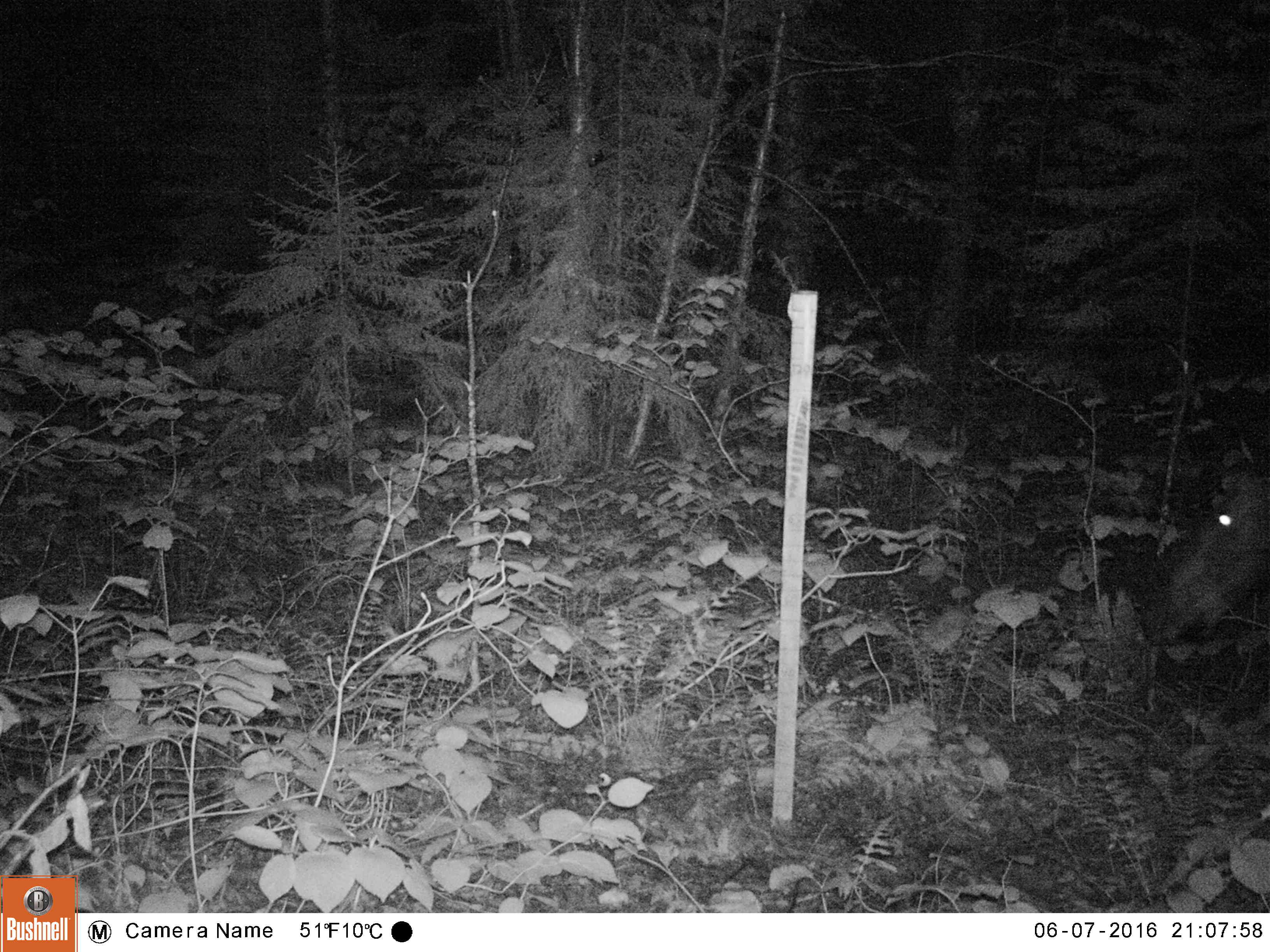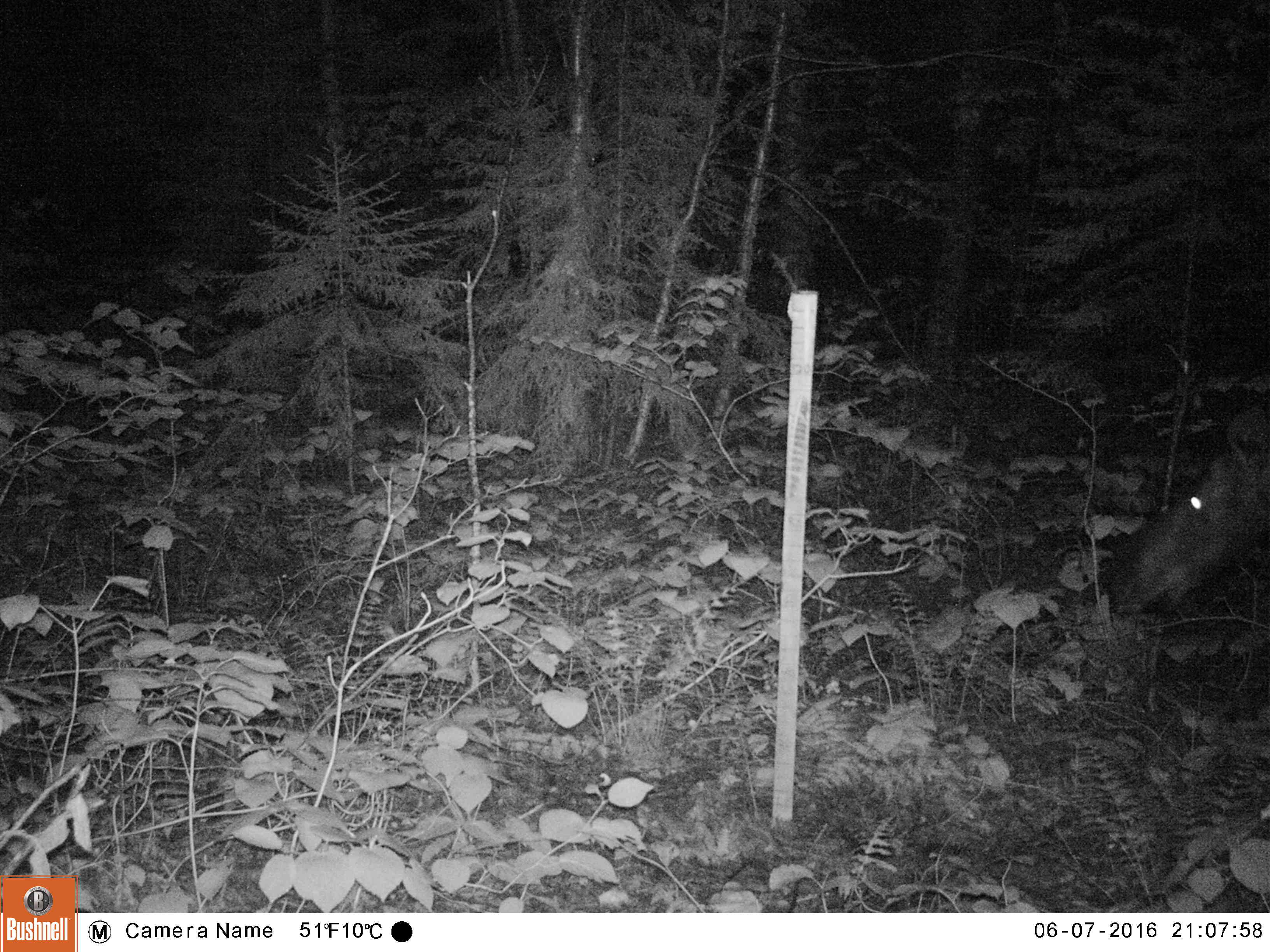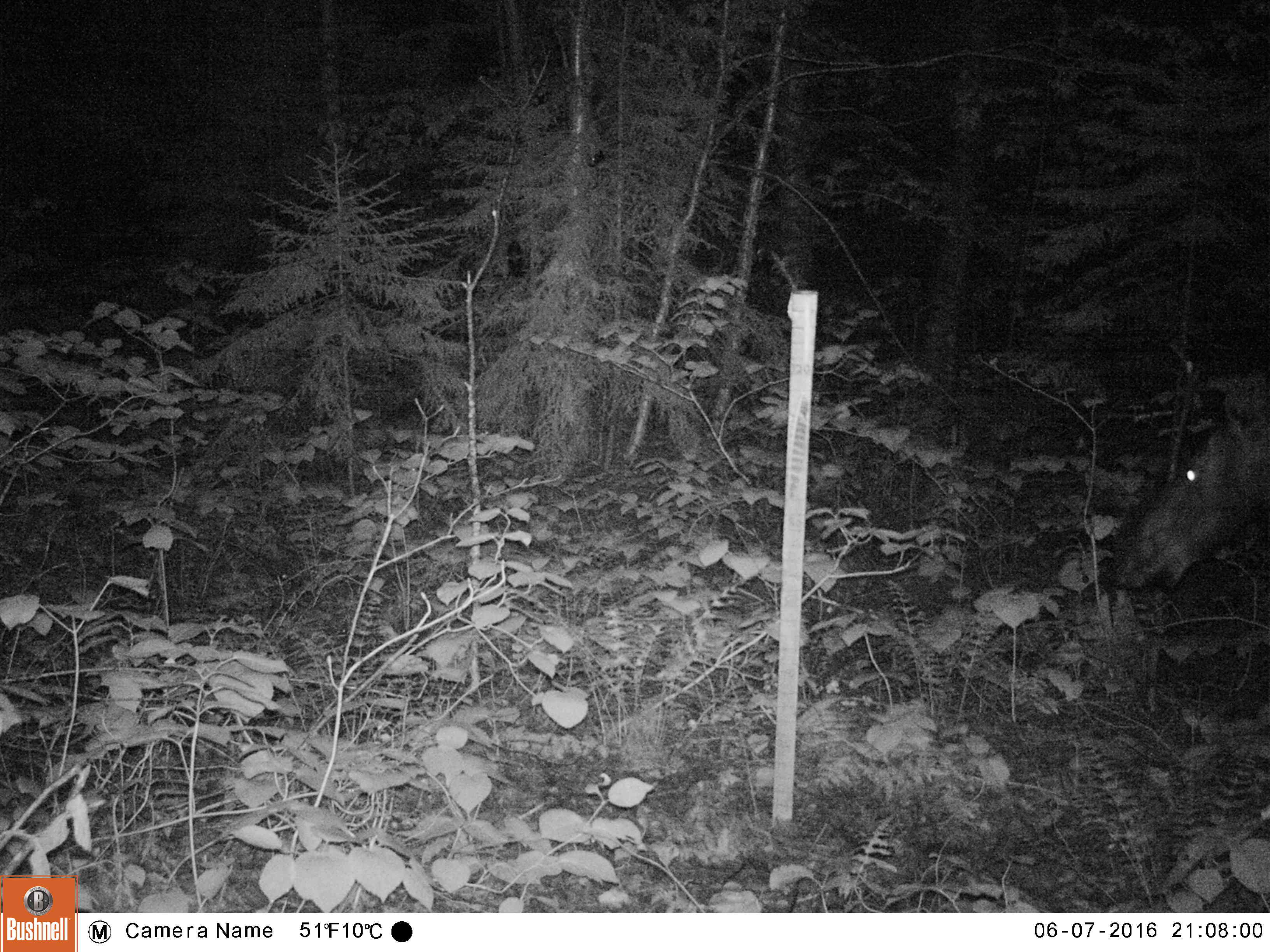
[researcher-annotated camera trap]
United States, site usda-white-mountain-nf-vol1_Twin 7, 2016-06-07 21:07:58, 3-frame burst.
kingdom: Animalia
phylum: Chordata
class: Mammalia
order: Artiodactyla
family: Cervidae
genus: Alces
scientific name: Alces alces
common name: moose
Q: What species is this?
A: Moose (Alces alces).